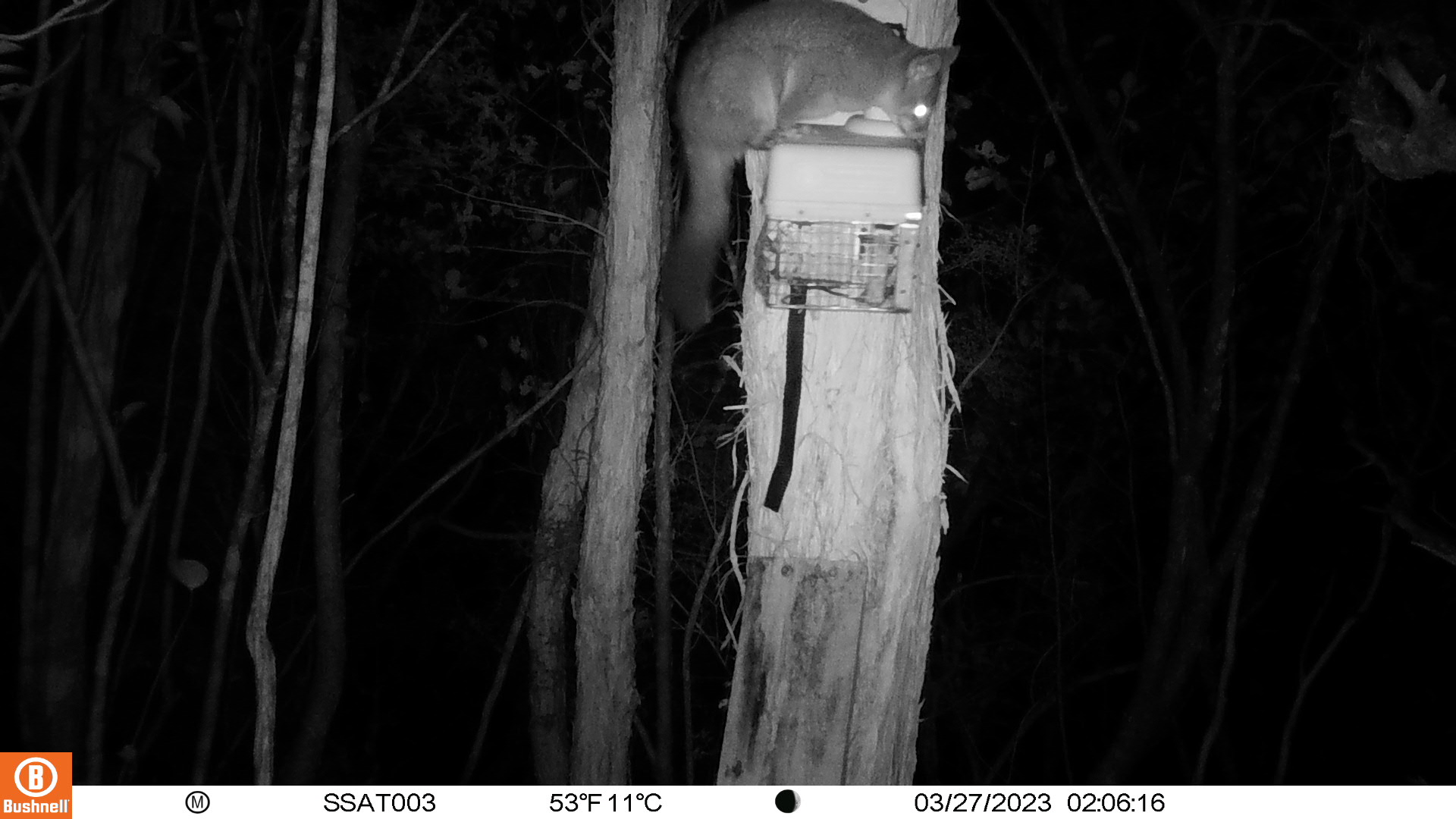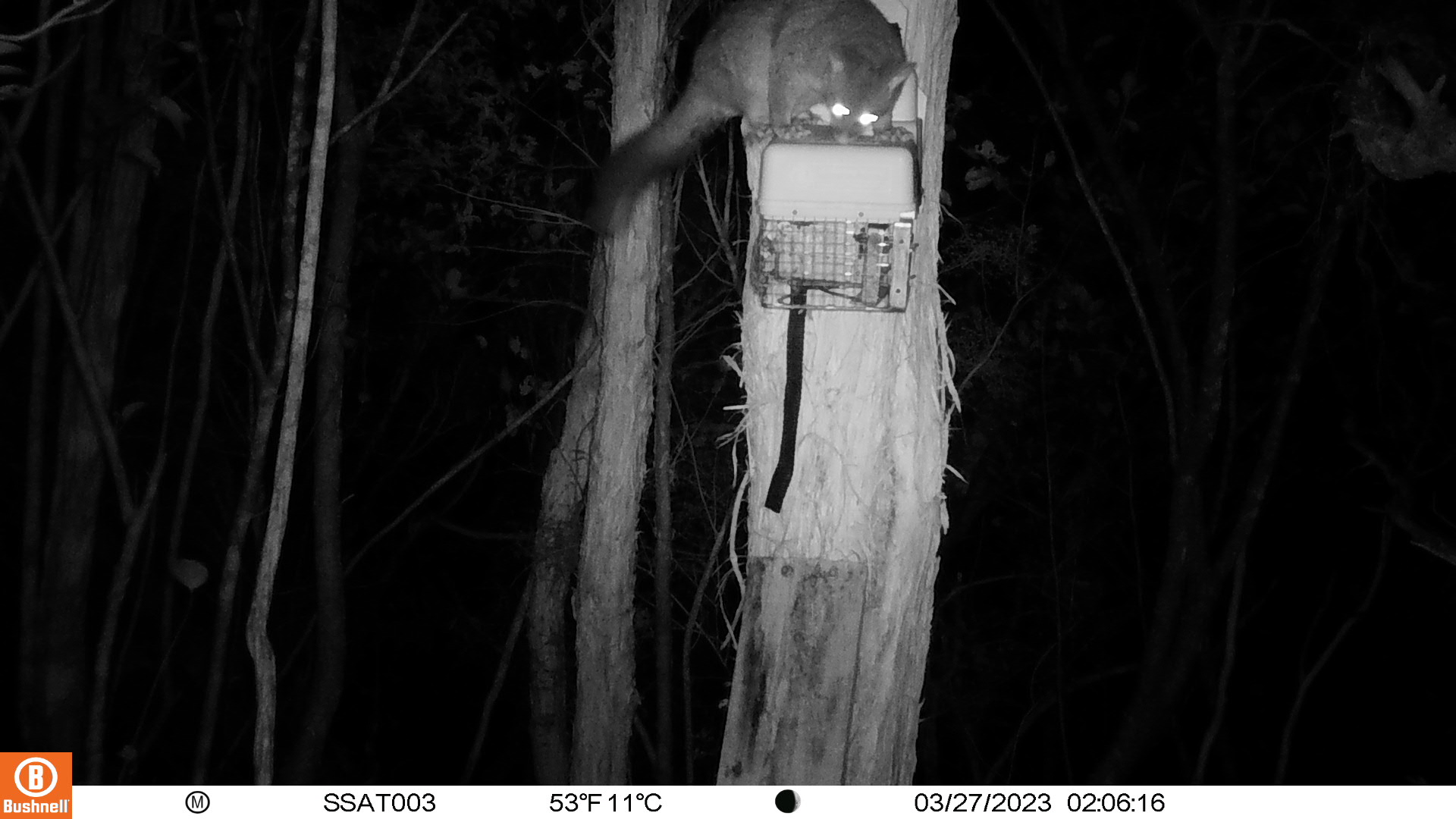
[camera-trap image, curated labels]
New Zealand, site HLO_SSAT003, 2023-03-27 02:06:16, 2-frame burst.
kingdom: Animalia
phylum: Chordata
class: Mammalia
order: Diprotodontia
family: Phalangeridae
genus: Trichosurus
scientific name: Trichosurus vulpecula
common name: common brushtail possum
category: possum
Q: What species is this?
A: Possum (common brushtail possum) (Trichosurus vulpecula).